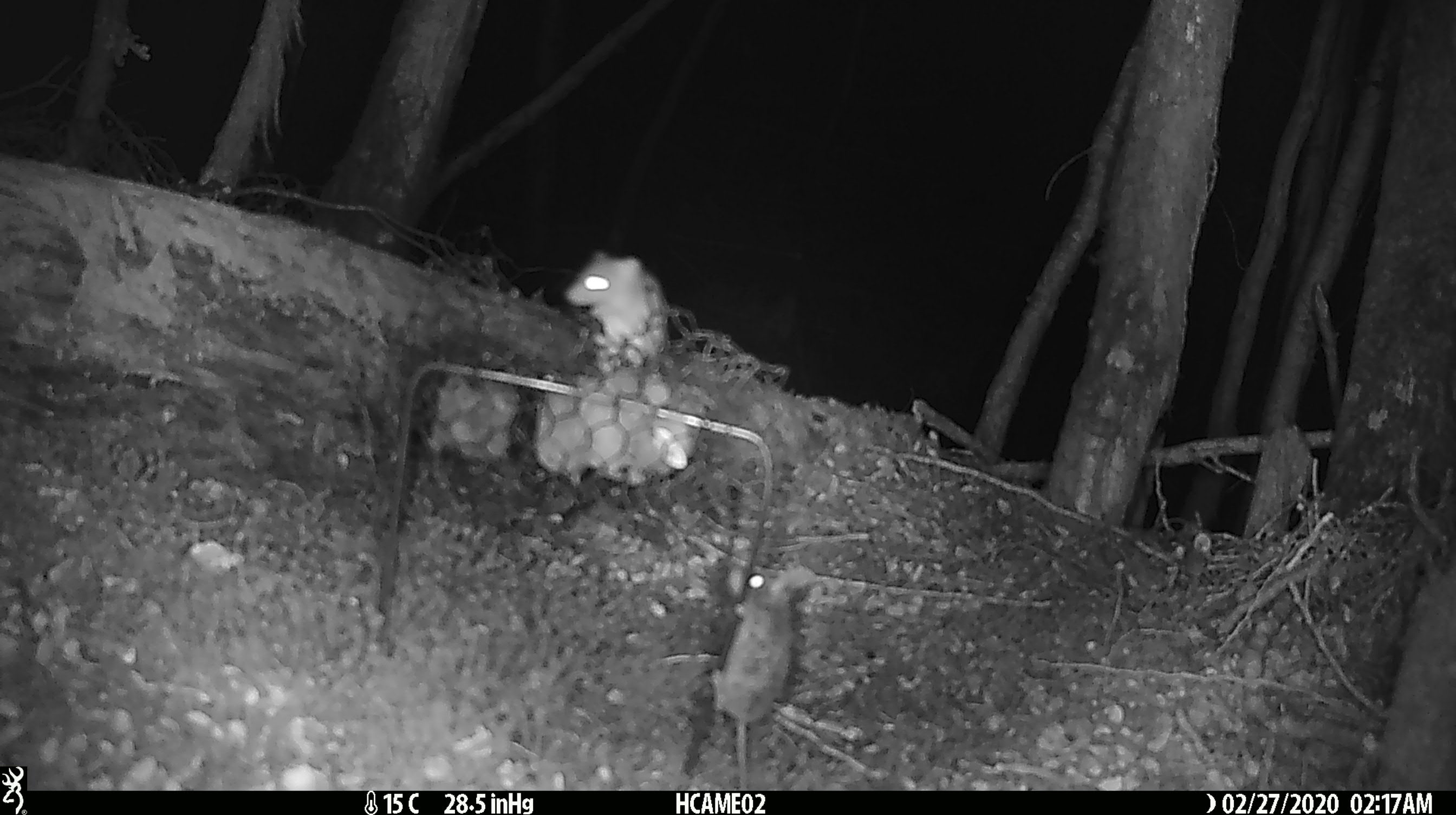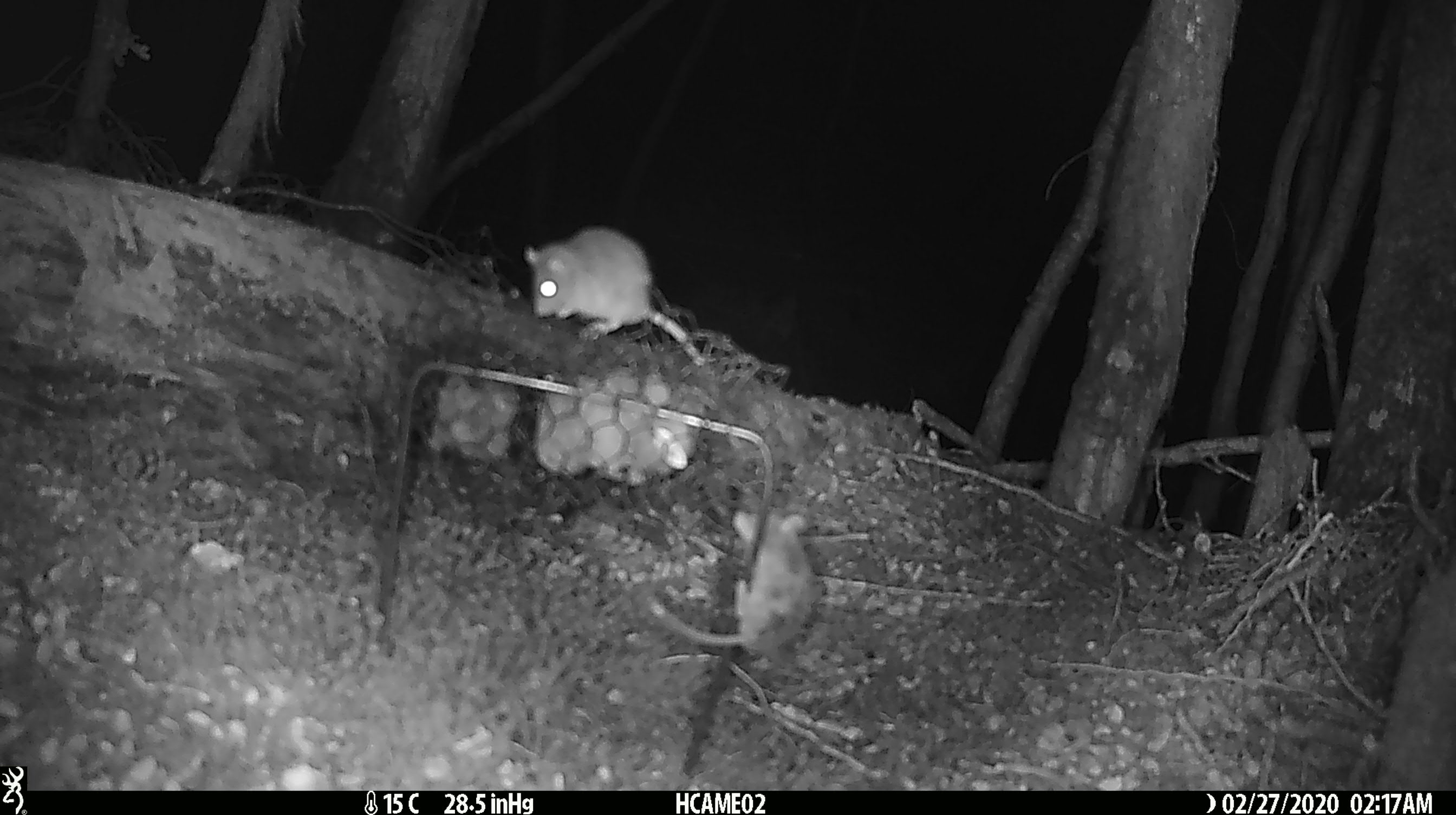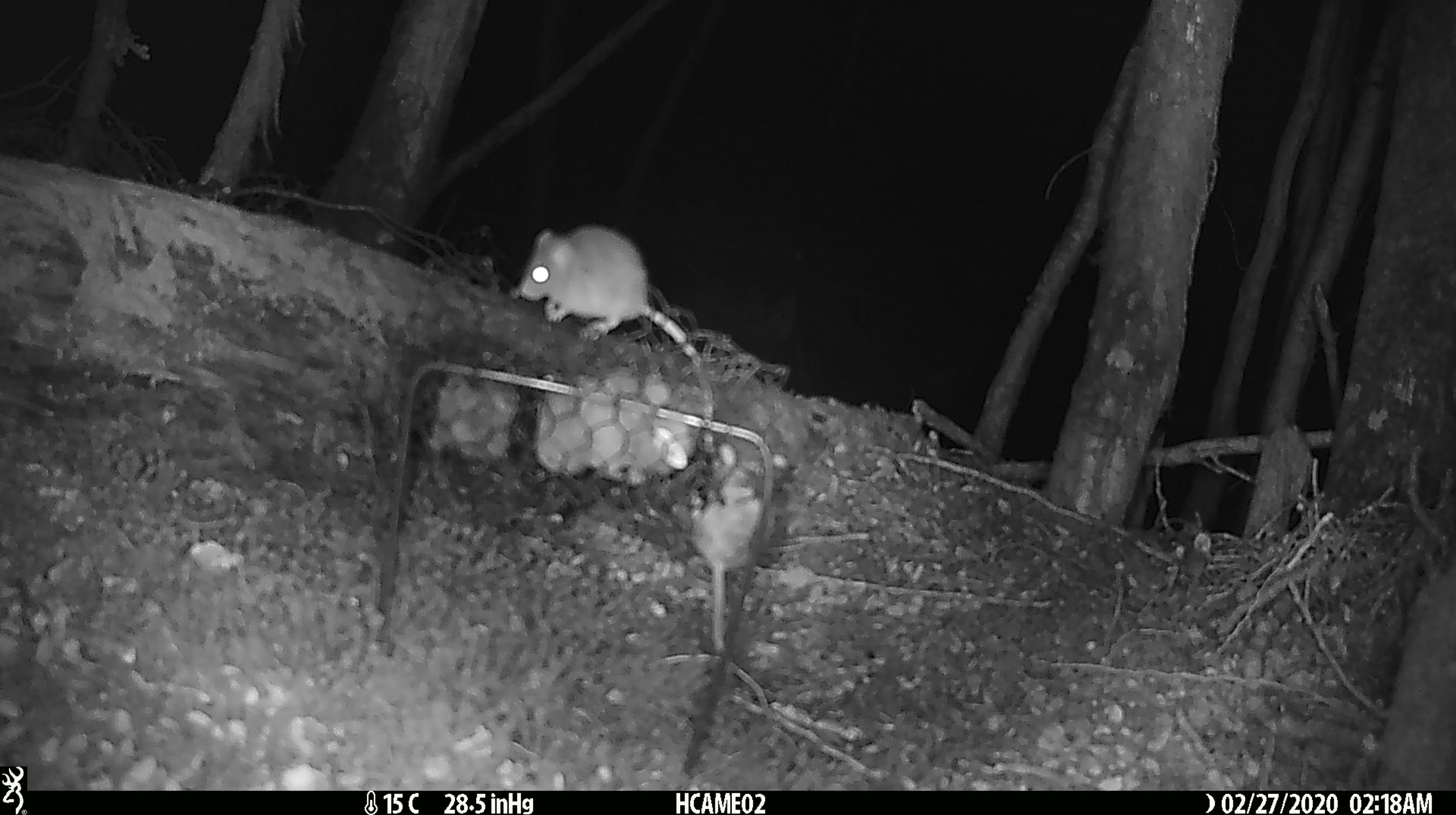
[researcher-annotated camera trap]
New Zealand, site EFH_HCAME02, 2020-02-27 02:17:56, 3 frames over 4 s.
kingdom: Animalia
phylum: Chordata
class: Mammalia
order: Rodentia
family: Muridae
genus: Mus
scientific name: Mus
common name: mouse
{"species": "mouse (Mus)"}